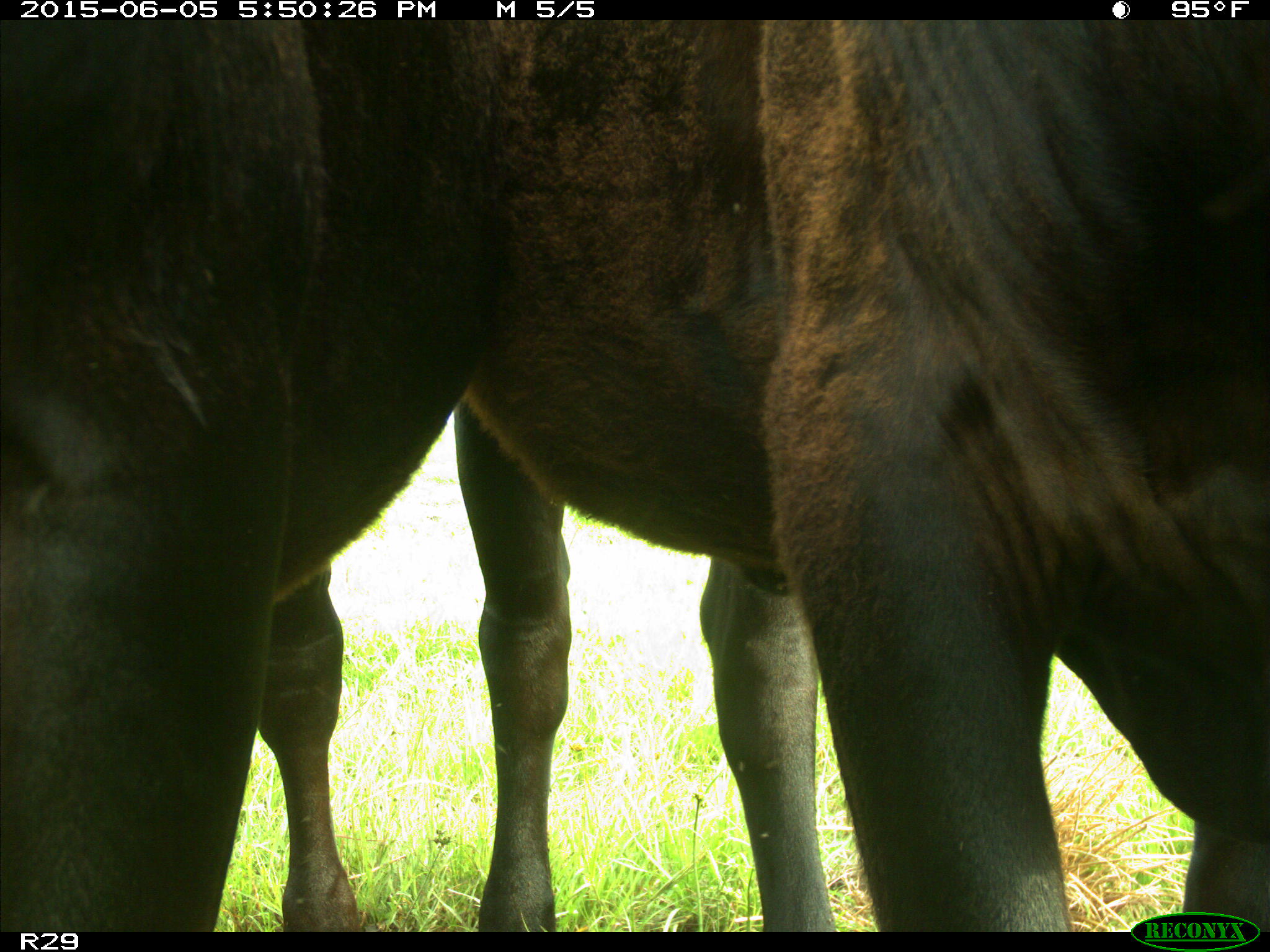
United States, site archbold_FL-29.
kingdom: Animalia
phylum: Chordata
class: Mammalia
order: Artiodactyla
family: Bovidae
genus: Bos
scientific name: Bos taurus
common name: domestic cow